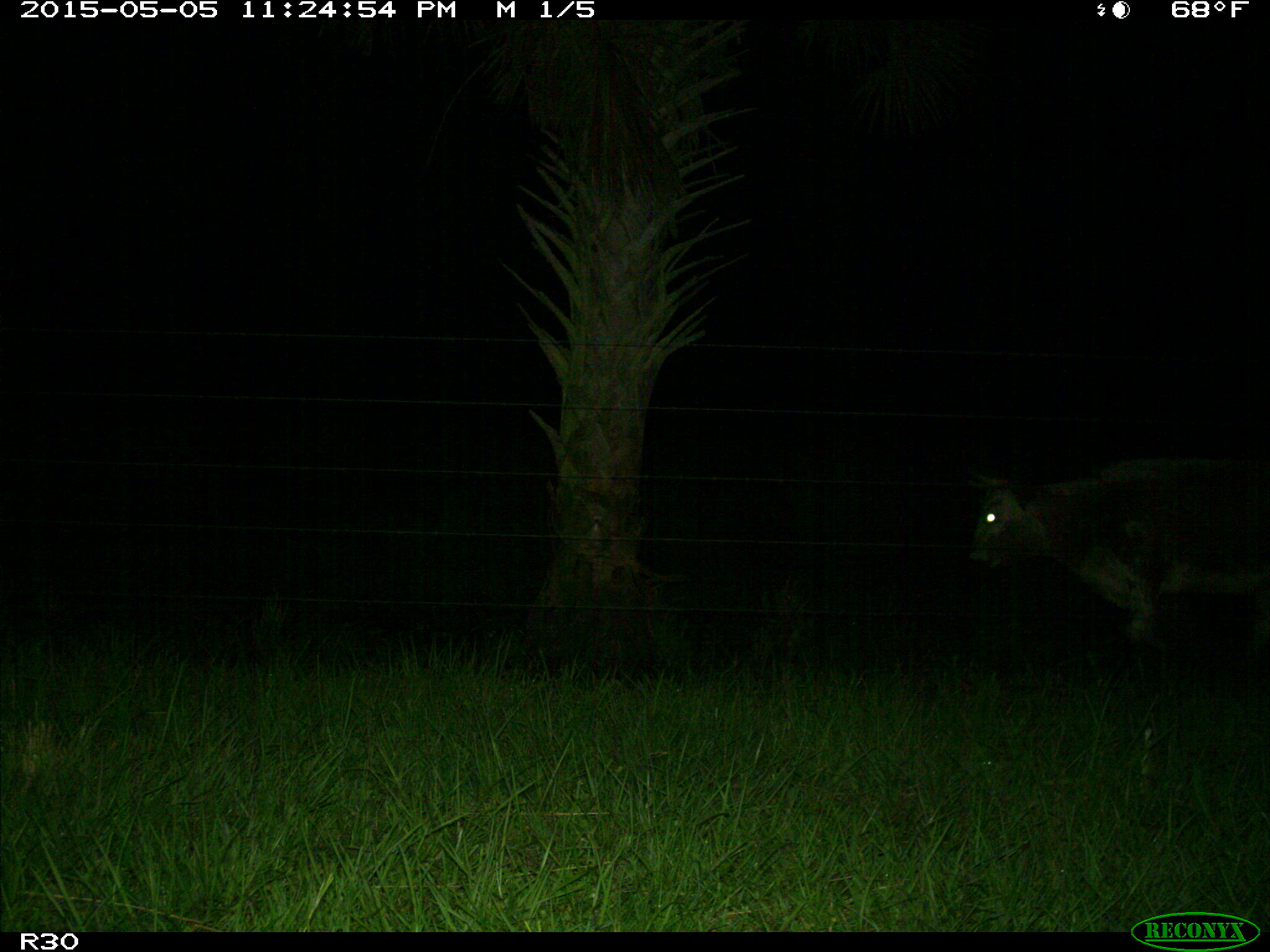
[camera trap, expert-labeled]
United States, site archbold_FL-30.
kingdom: Animalia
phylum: Chordata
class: Mammalia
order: Artiodactyla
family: Bovidae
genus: Bos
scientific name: Bos taurus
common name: domestic cow